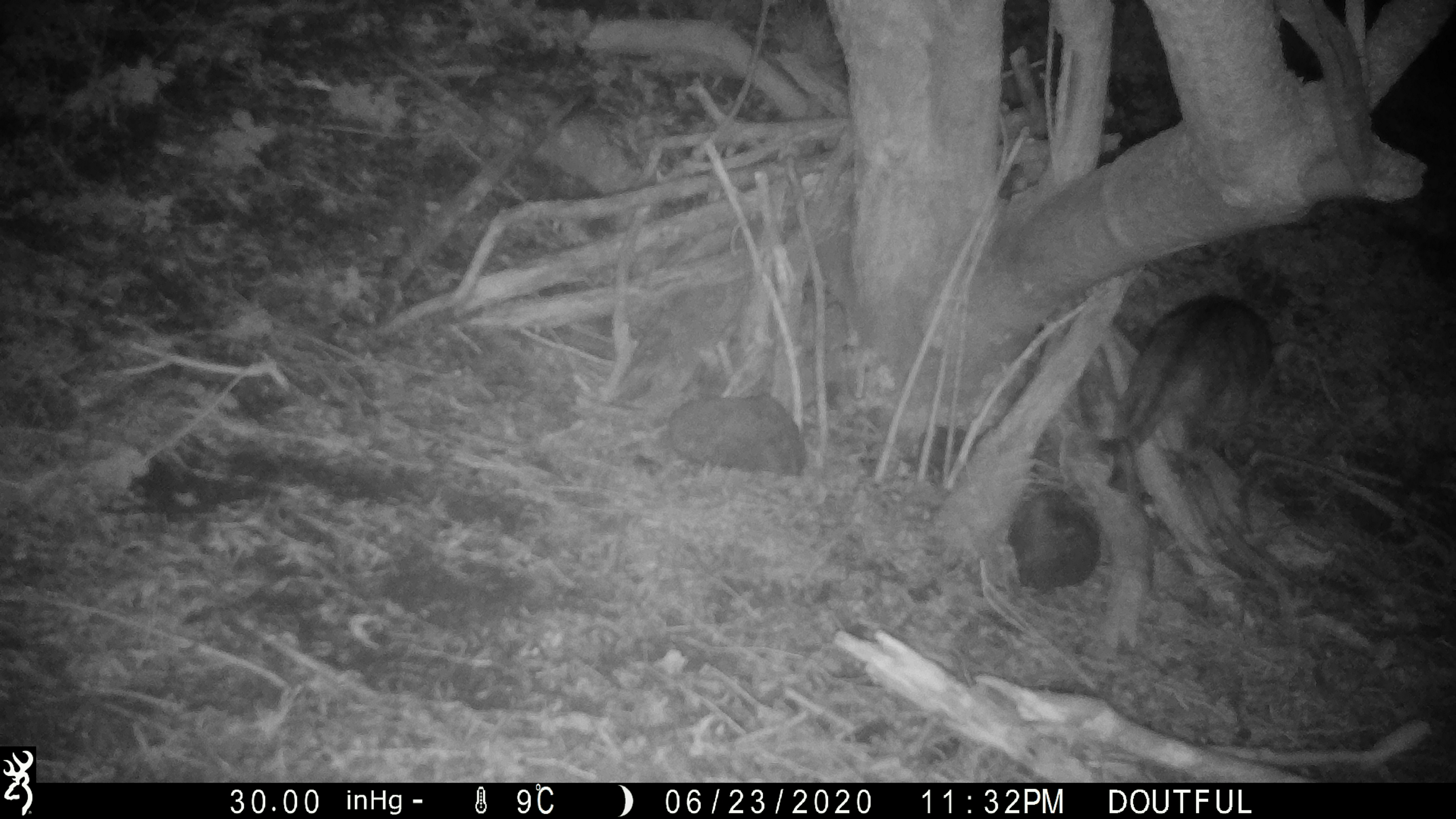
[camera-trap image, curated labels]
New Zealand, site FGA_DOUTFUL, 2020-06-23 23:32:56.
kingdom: Animalia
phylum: Chordata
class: Mammalia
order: Carnivora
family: Felidae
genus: Felis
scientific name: Felis catus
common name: domestic cat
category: cat